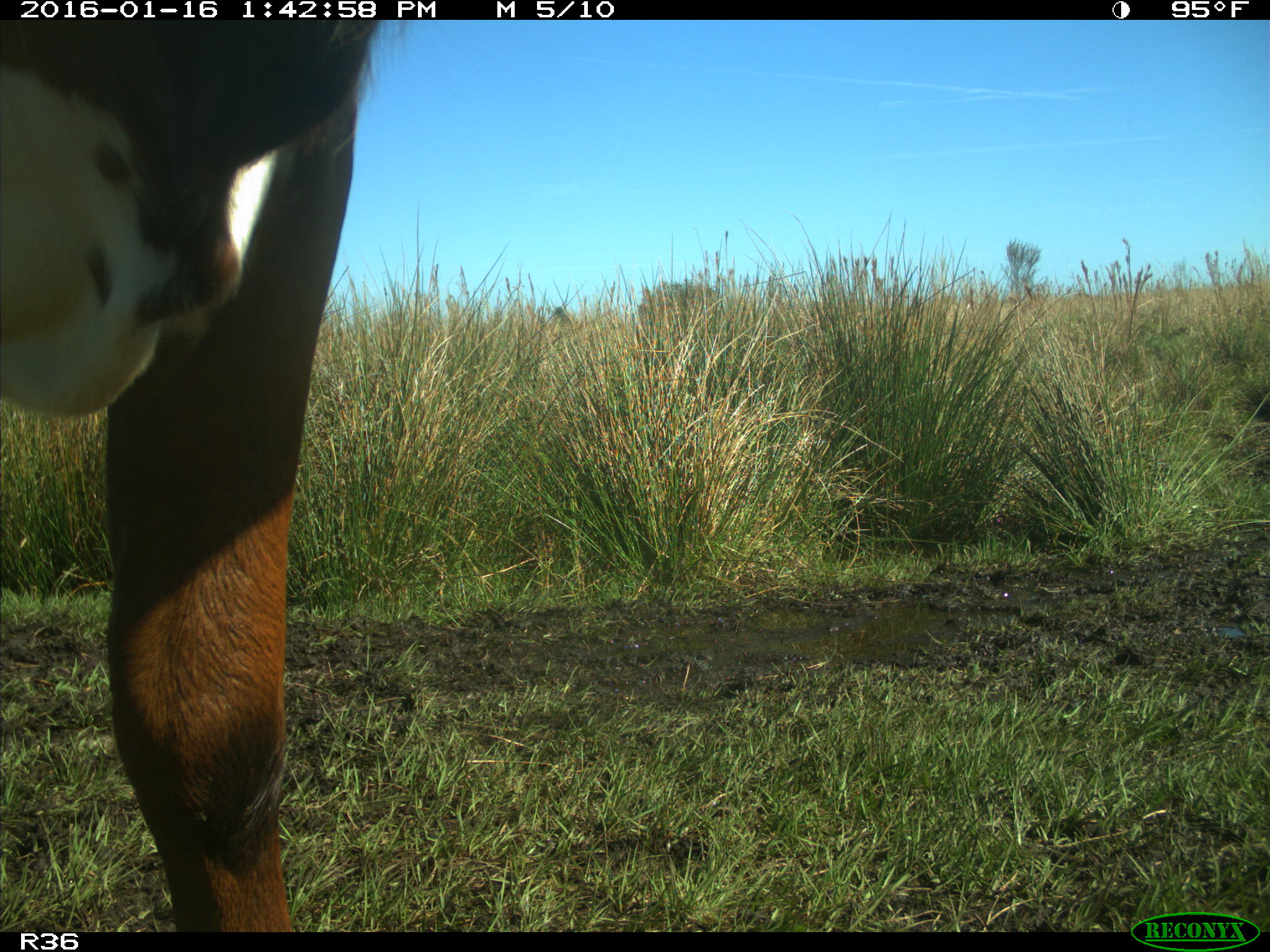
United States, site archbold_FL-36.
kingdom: Animalia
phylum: Chordata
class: Mammalia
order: Artiodactyla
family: Bovidae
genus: Bos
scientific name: Bos taurus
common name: domestic cow